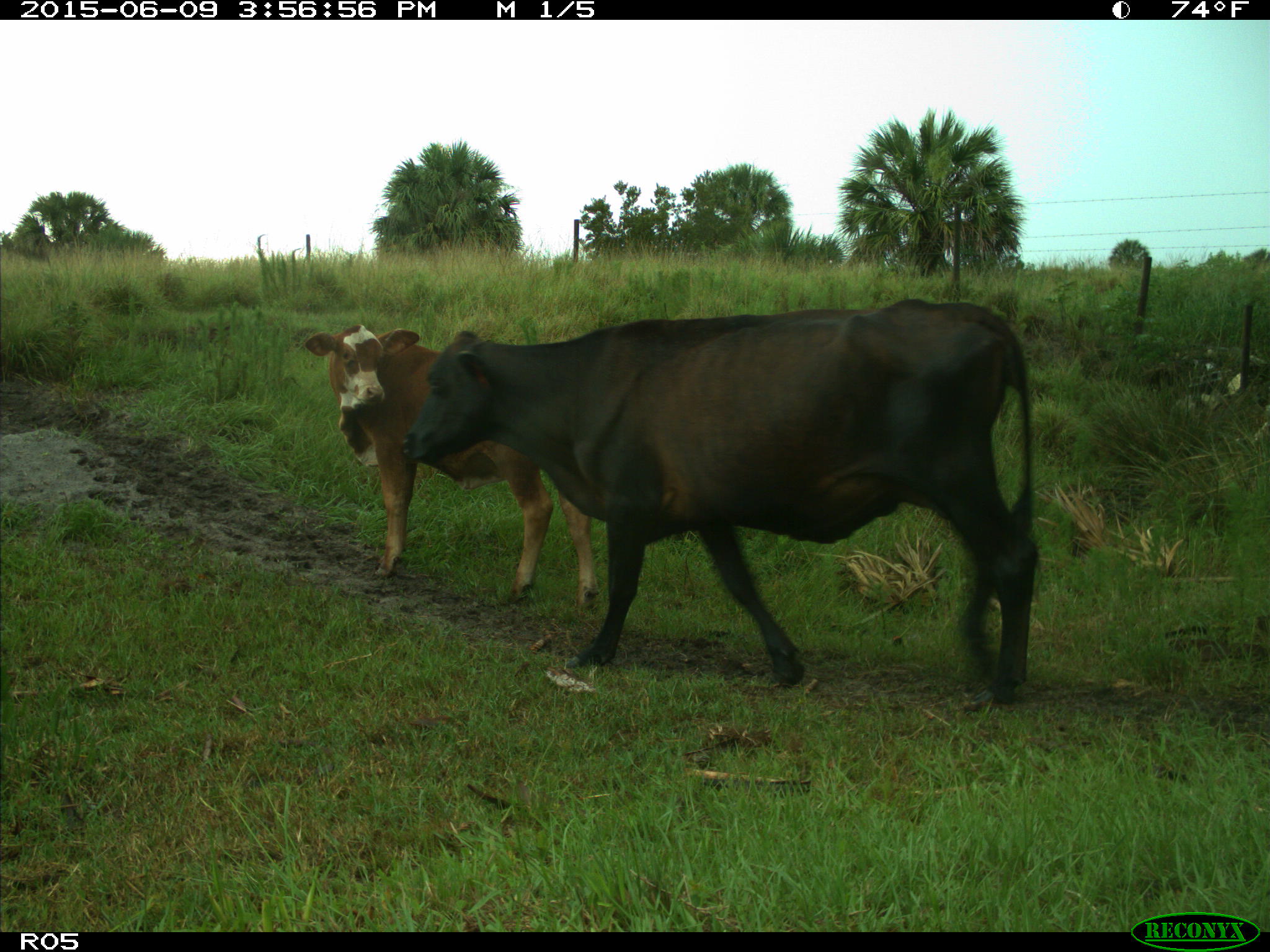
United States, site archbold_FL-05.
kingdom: Animalia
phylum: Chordata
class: Mammalia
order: Artiodactyla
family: Bovidae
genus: Bos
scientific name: Bos taurus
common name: domestic cow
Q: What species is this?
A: Bos taurus (domestic cow).